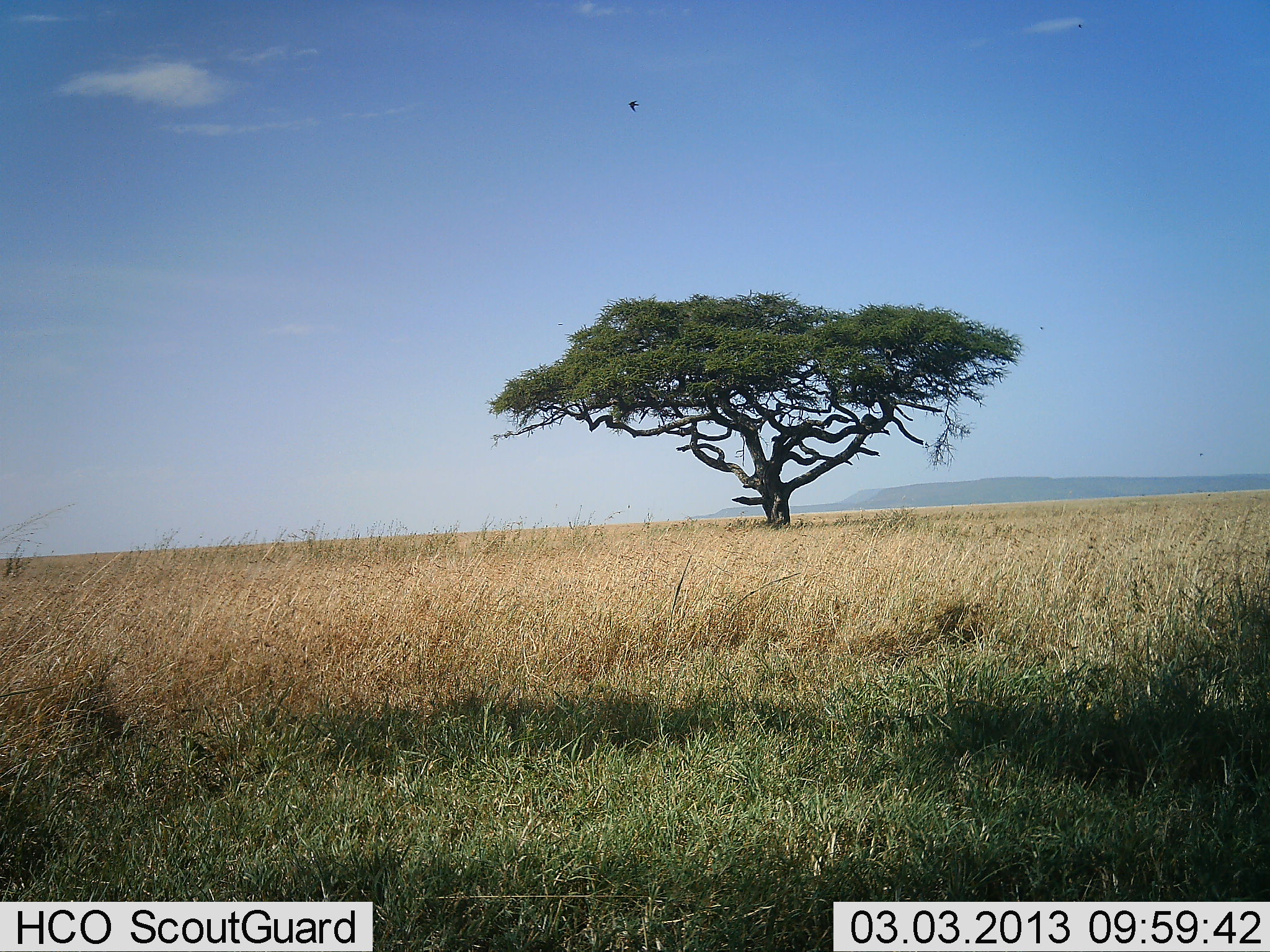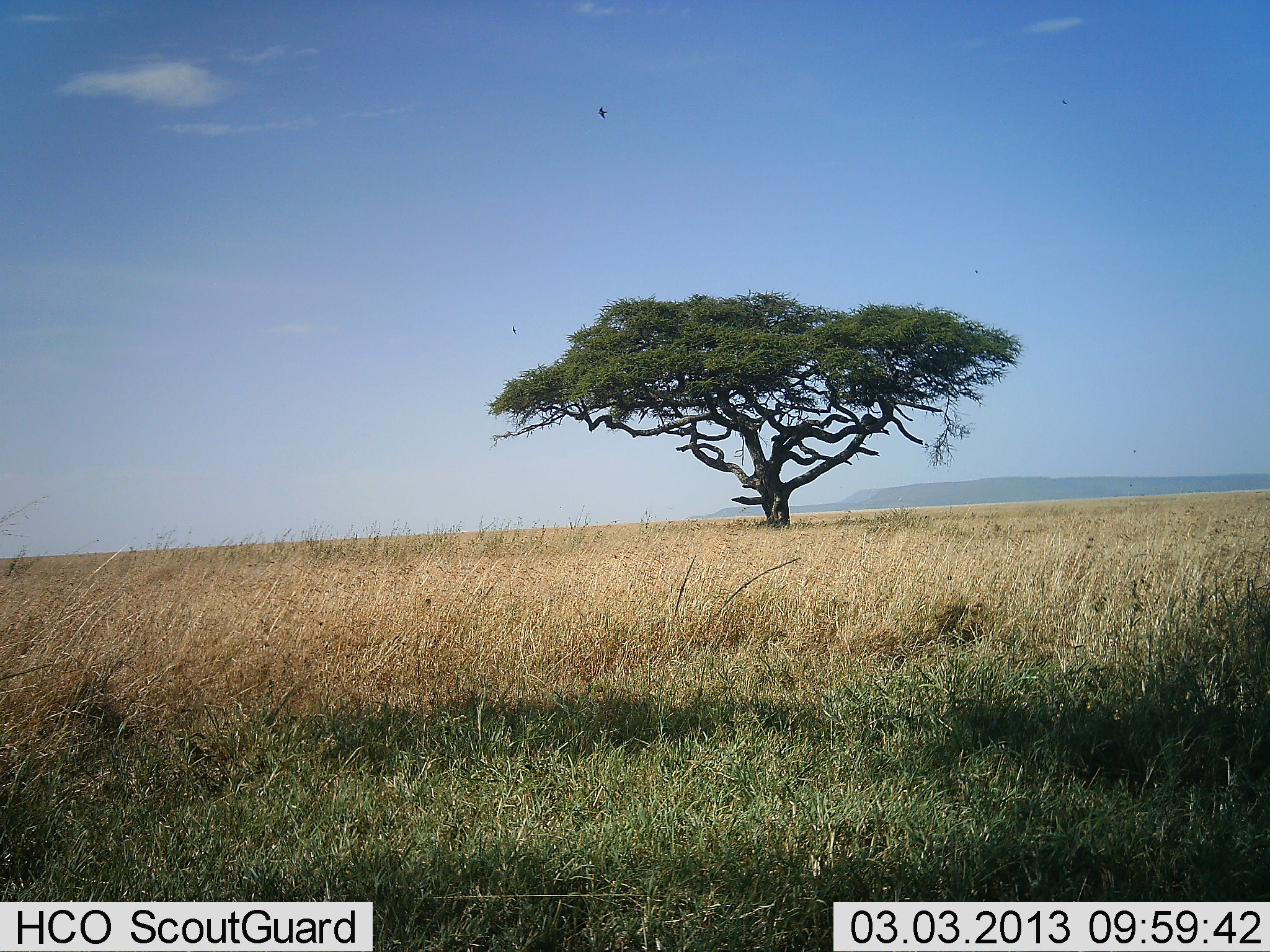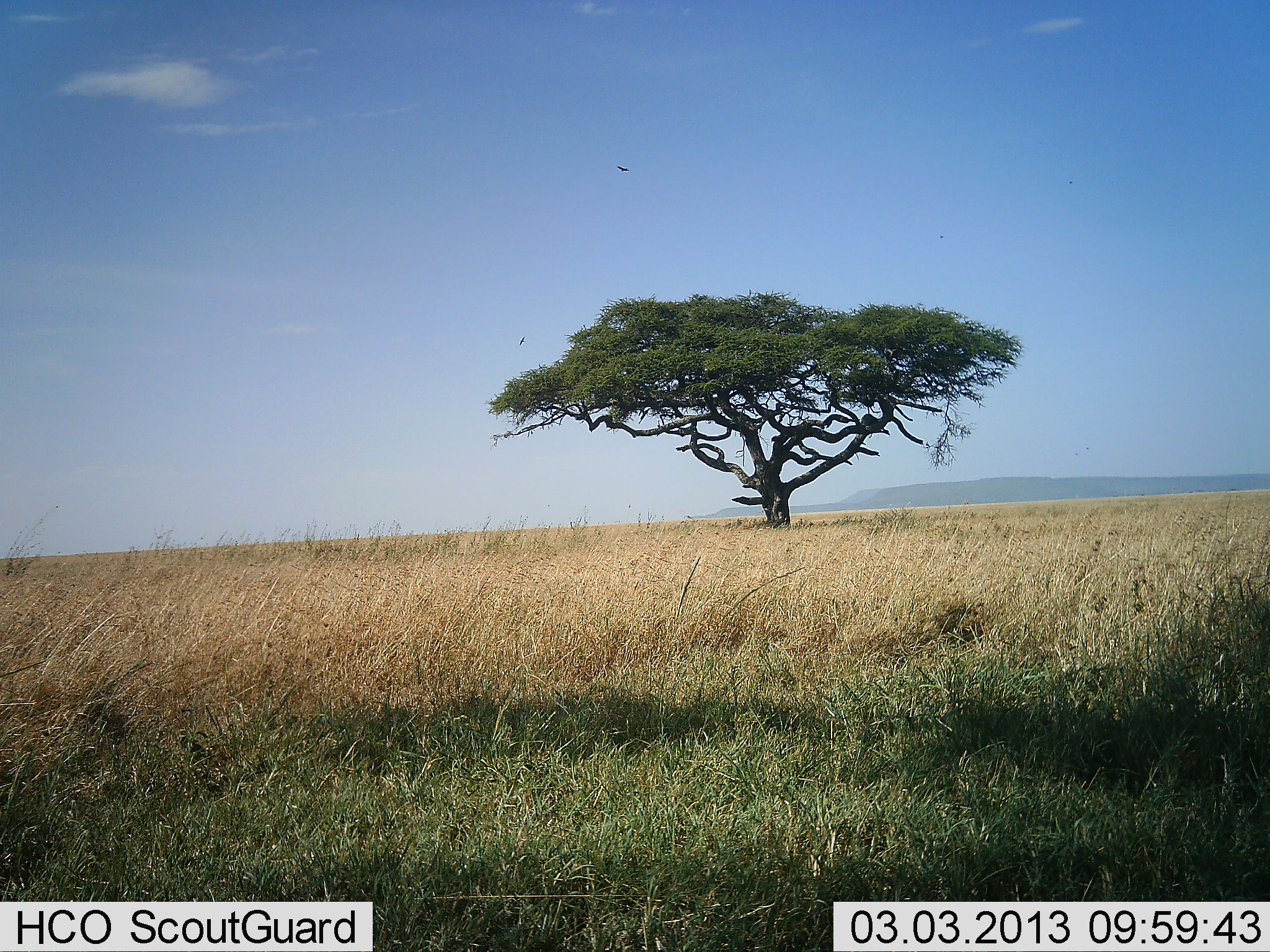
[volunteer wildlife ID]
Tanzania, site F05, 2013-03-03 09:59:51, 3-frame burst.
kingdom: Animalia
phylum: Chordata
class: Aves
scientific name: Aves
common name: bird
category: otherbird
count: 2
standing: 0%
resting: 0%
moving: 100%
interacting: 0%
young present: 0%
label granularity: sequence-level